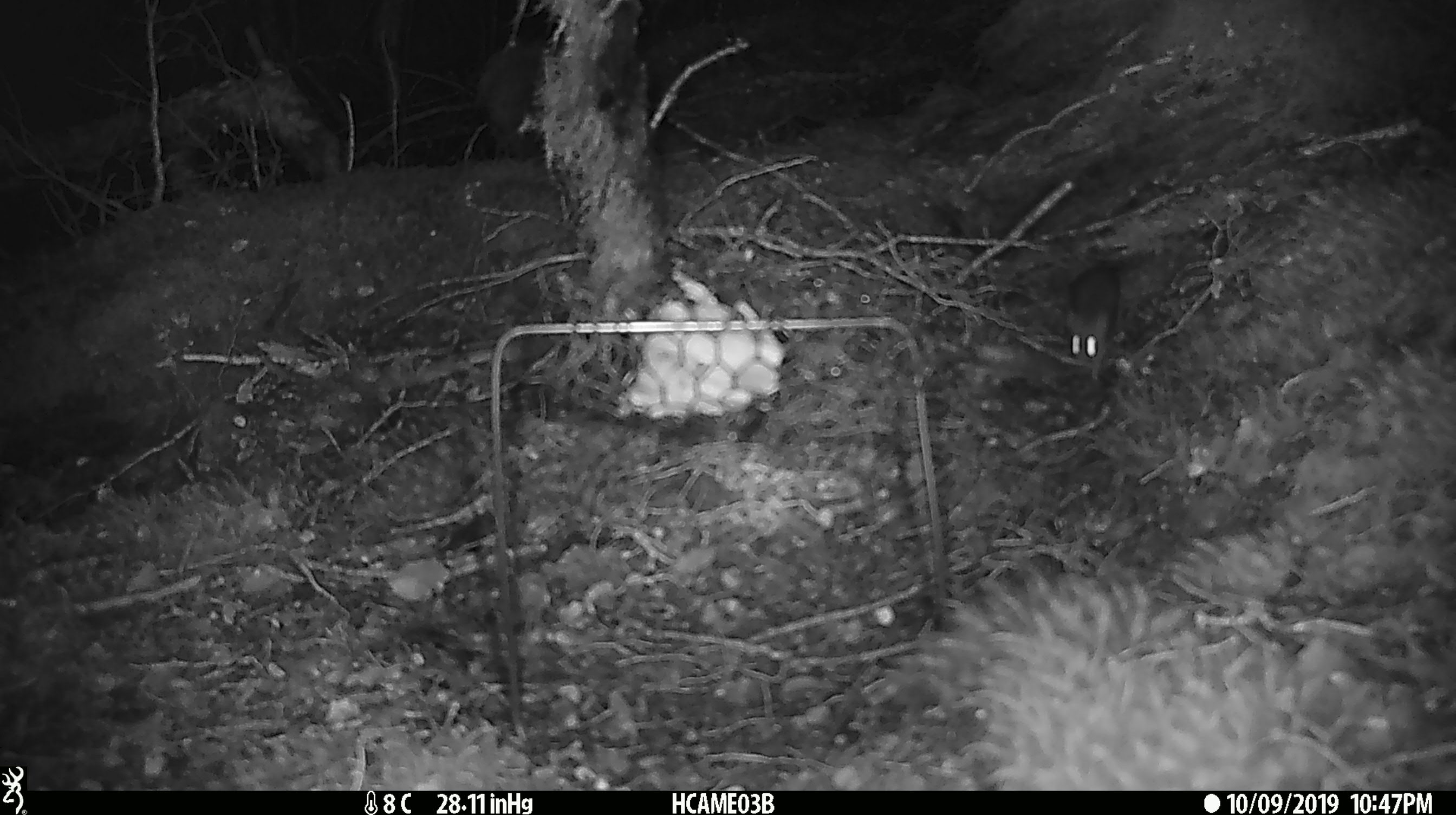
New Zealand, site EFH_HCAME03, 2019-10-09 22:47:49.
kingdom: Animalia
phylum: Chordata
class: Mammalia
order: Rodentia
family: Muridae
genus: Mus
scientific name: Mus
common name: mouse